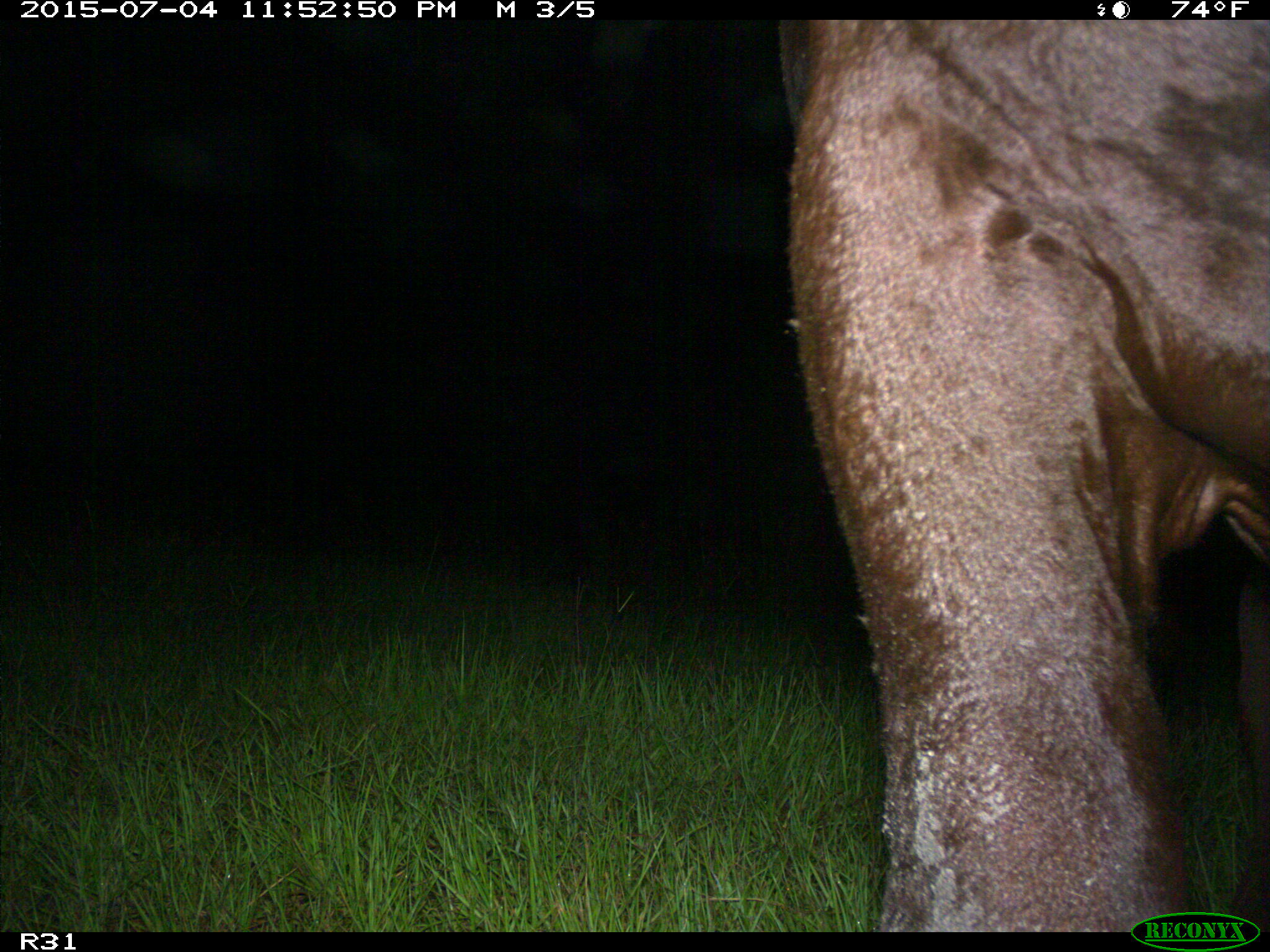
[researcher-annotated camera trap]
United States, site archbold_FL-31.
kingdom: Animalia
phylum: Chordata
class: Mammalia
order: Artiodactyla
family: Bovidae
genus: Bos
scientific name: Bos taurus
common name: domestic cow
Bos taurus (domestic cow).